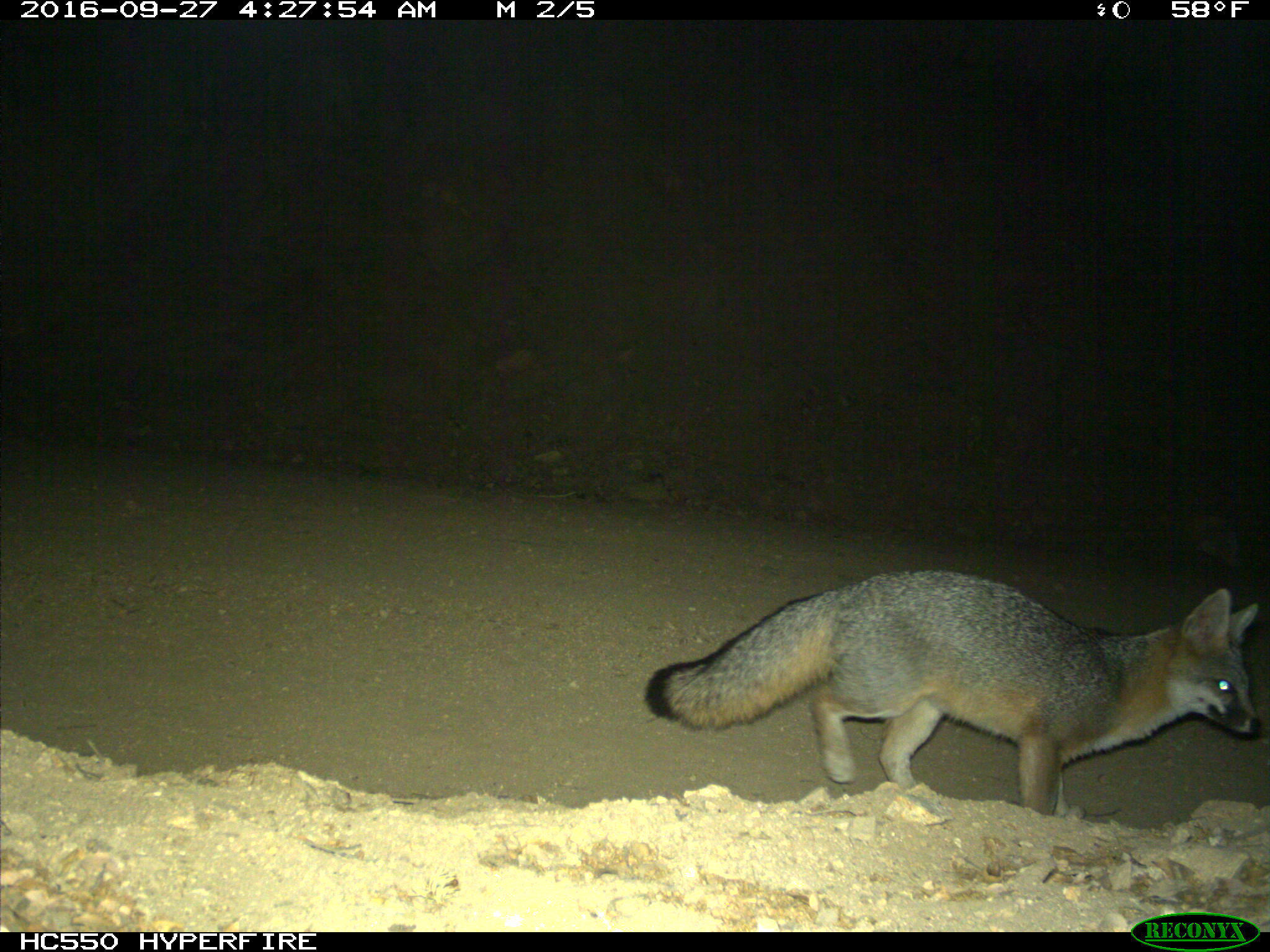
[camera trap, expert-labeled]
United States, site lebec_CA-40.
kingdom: Animalia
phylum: Chordata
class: Mammalia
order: Carnivora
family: Canidae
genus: Urocyon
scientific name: Urocyon cinereoargenteus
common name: gray fox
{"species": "Urocyon cinereoargenteus (gray fox)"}